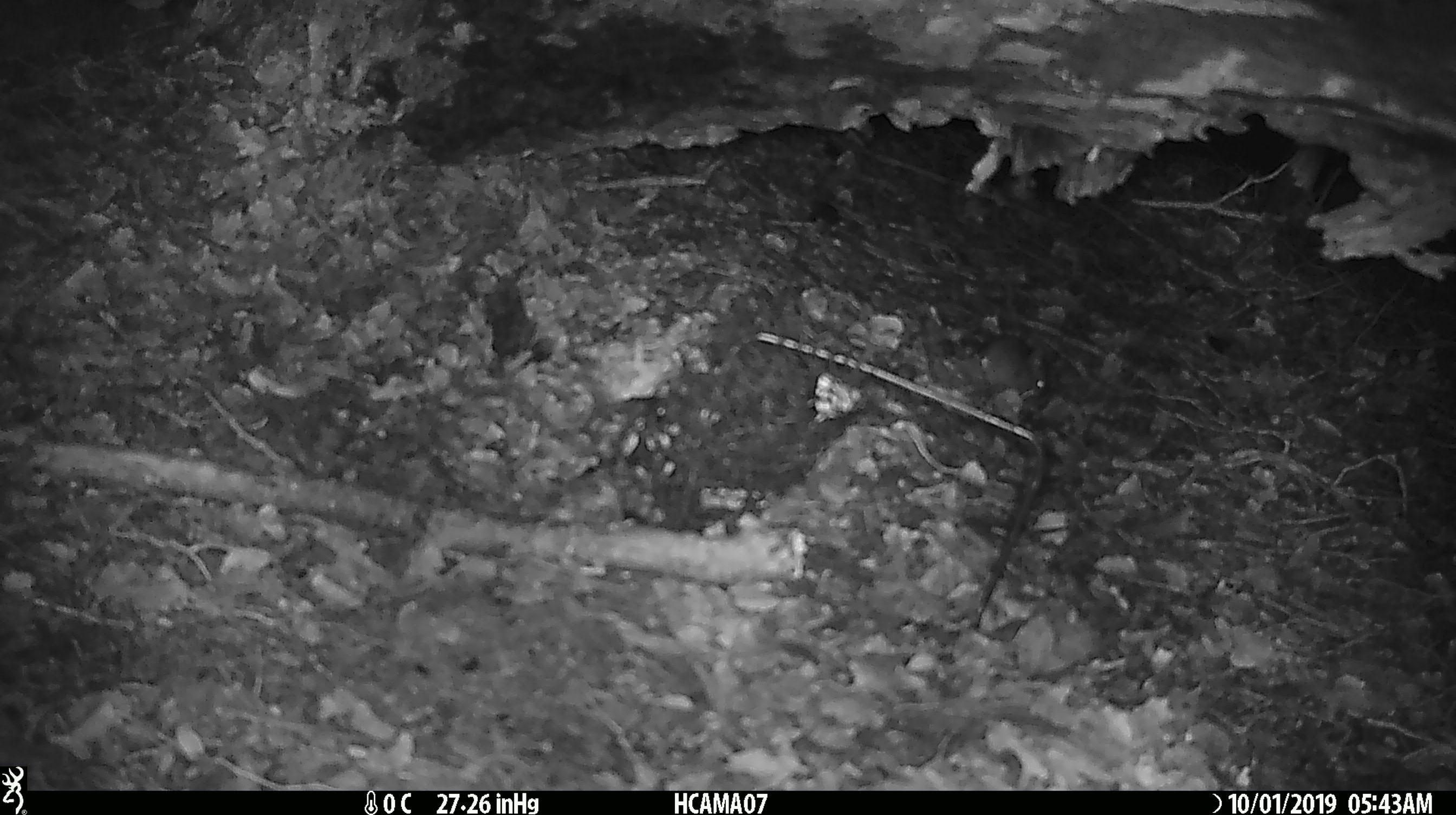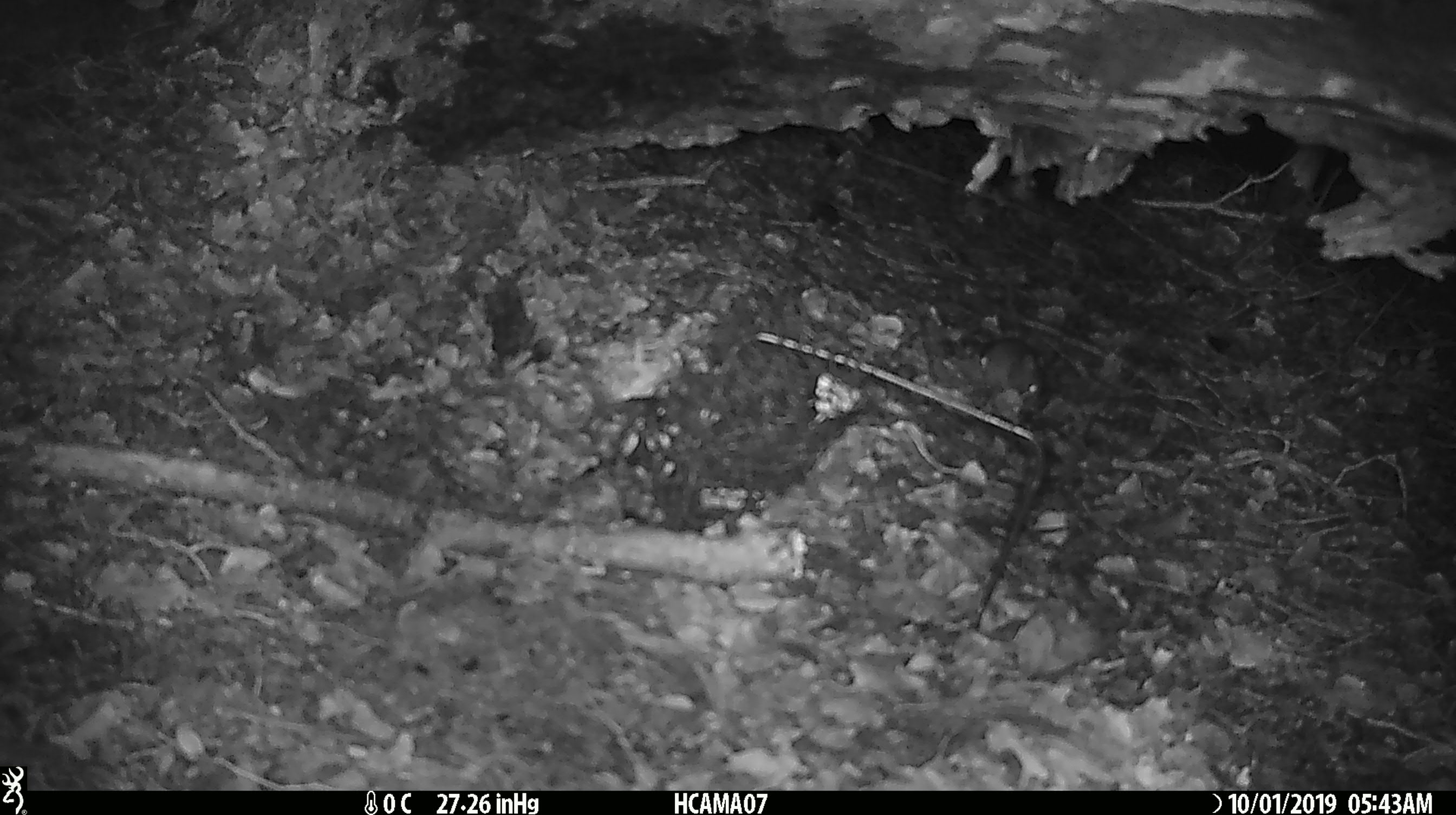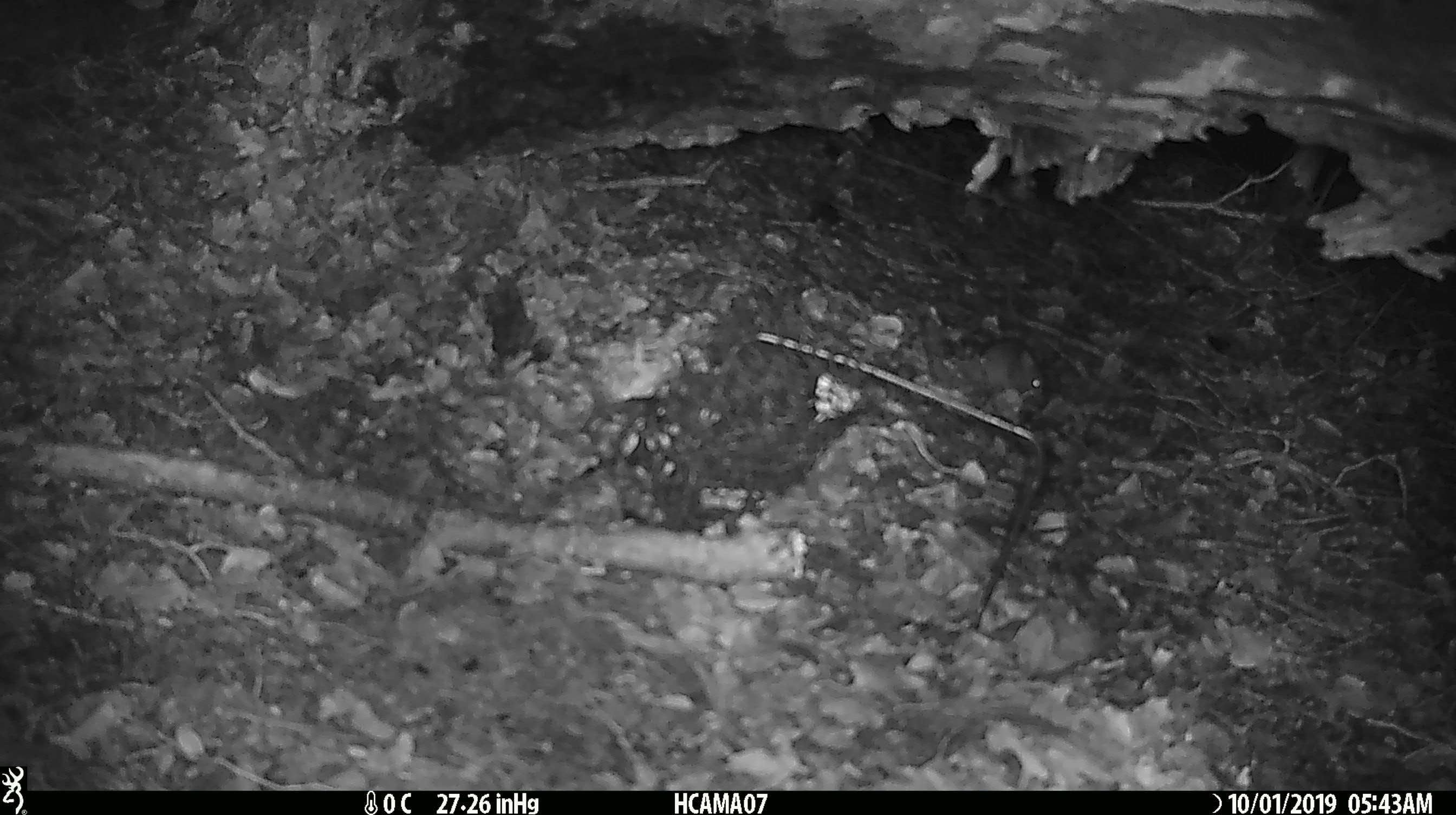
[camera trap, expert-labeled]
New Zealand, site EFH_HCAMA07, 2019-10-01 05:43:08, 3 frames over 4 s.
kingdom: Animalia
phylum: Chordata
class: Mammalia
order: Rodentia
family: Muridae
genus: Mus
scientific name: Mus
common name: mouse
Mouse (Mus).